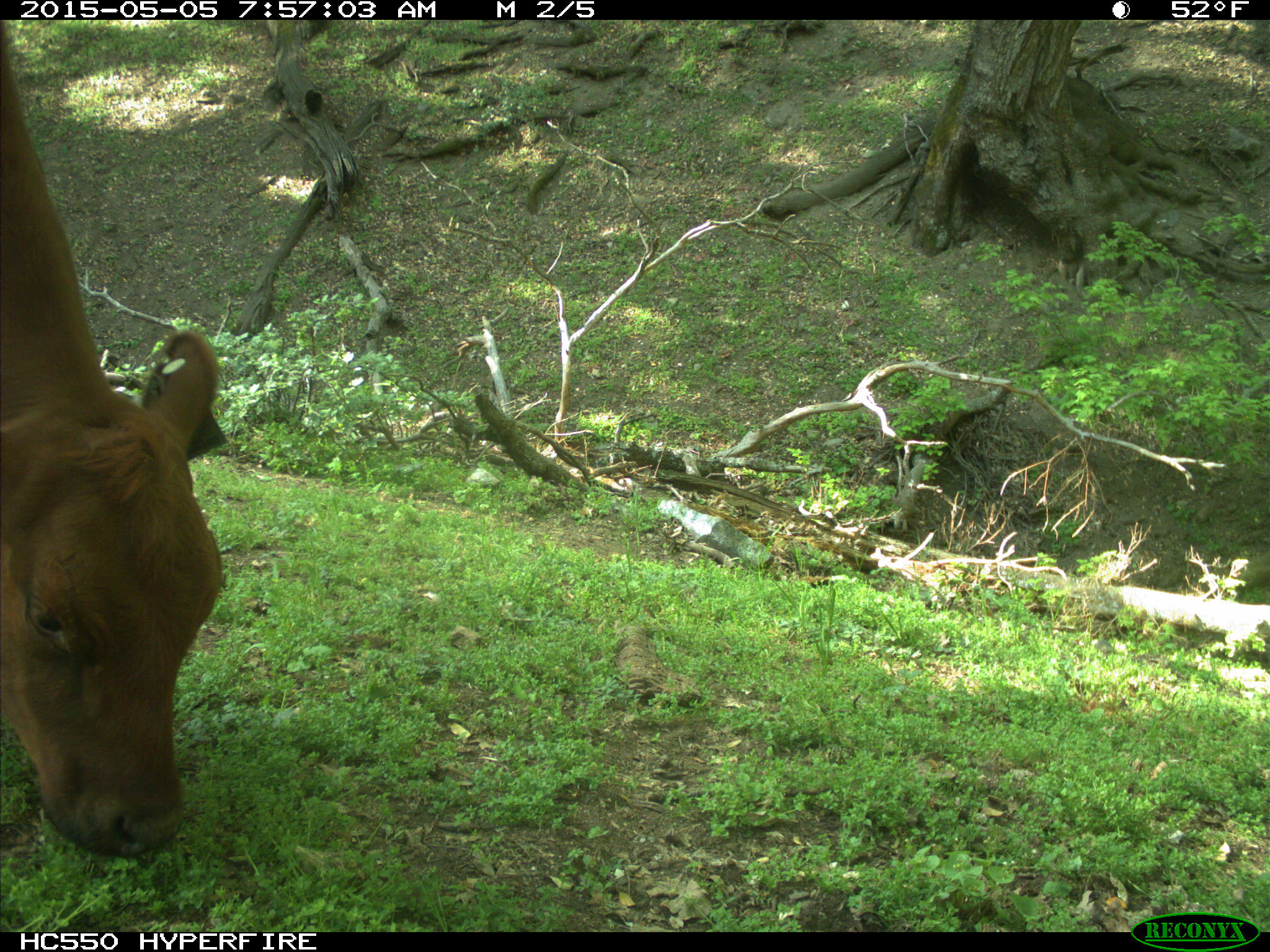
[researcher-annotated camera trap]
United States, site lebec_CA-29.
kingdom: Animalia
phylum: Chordata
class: Mammalia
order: Artiodactyla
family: Bovidae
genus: Bos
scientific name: Bos taurus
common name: domestic cow